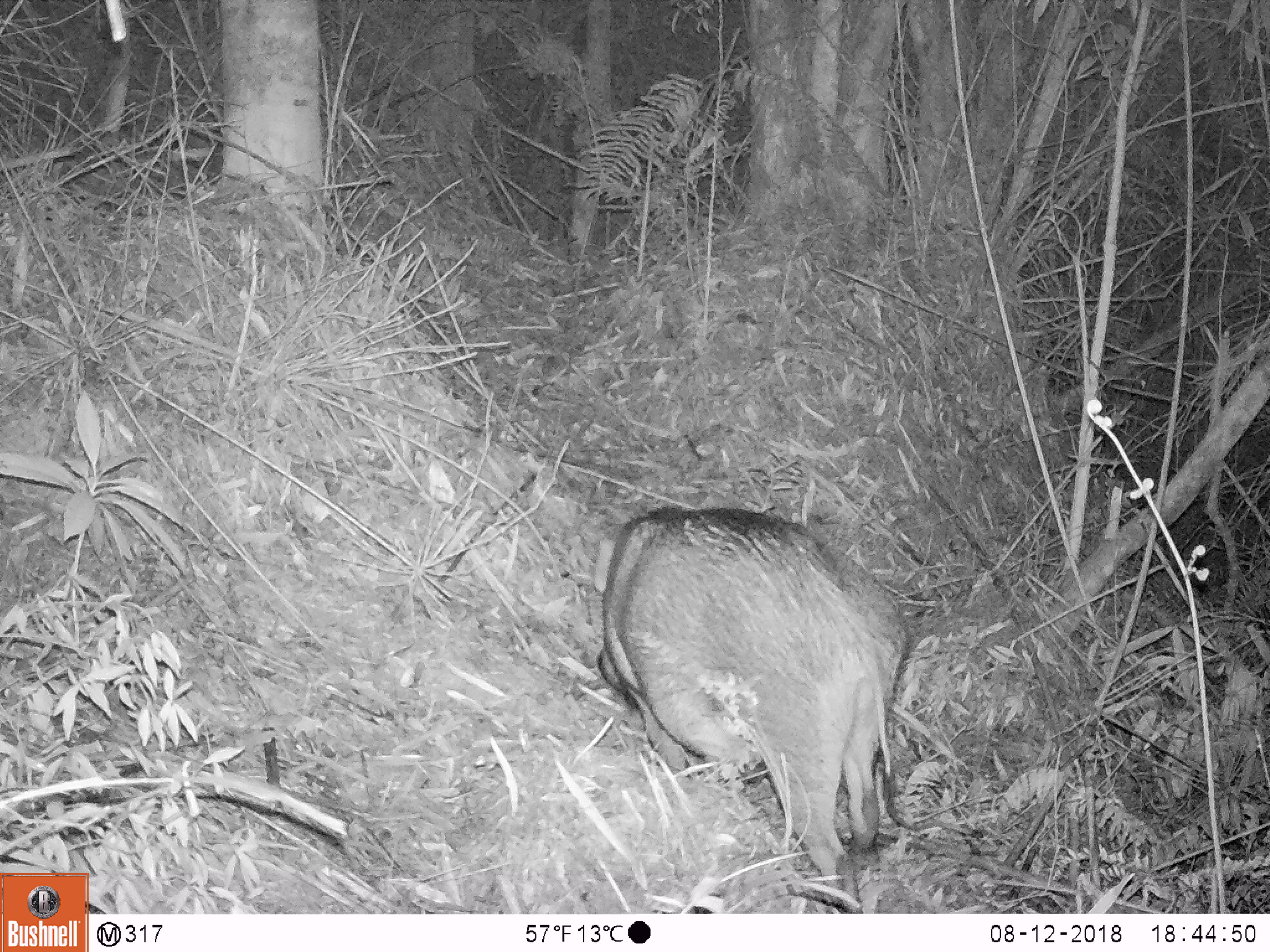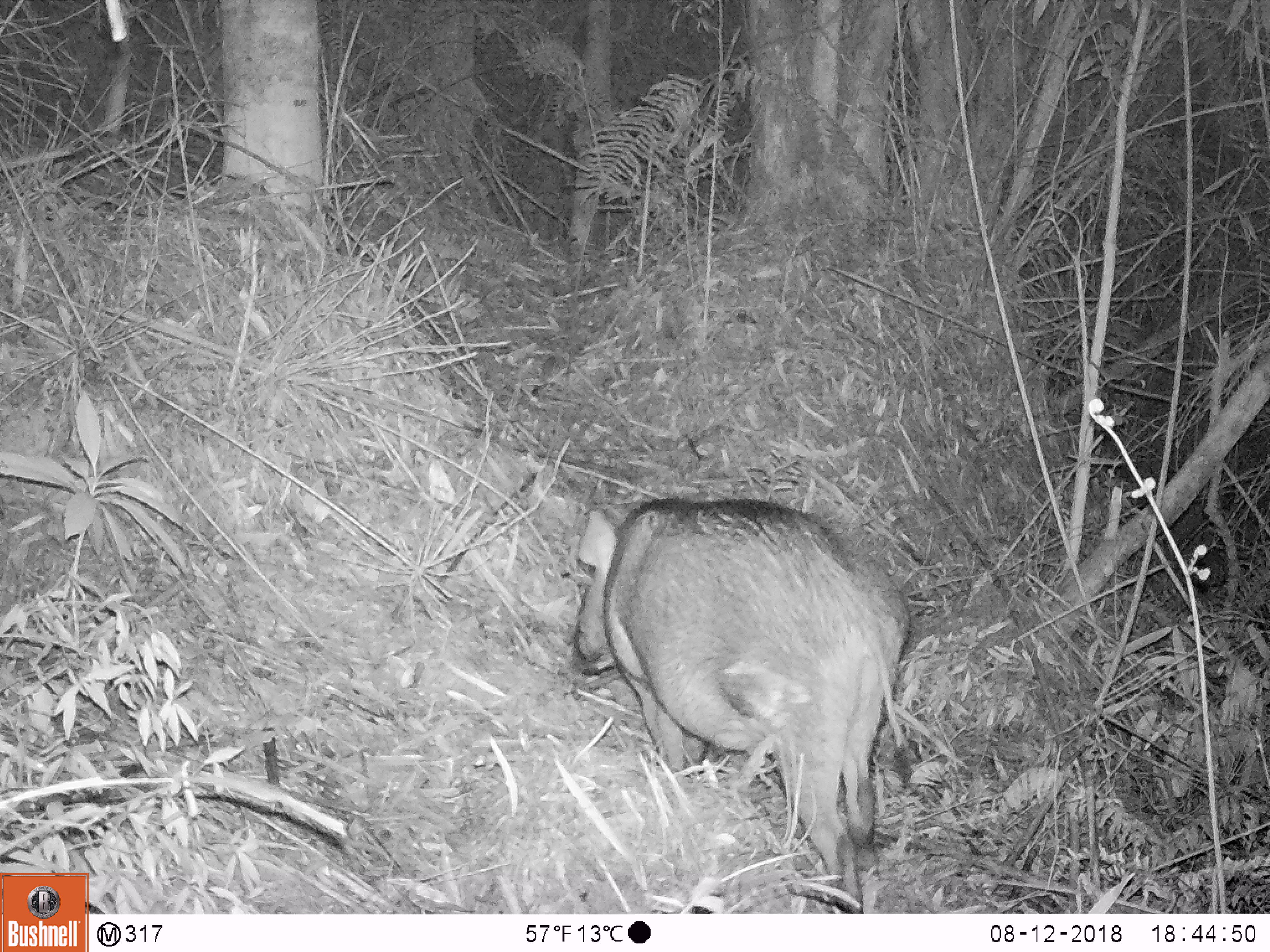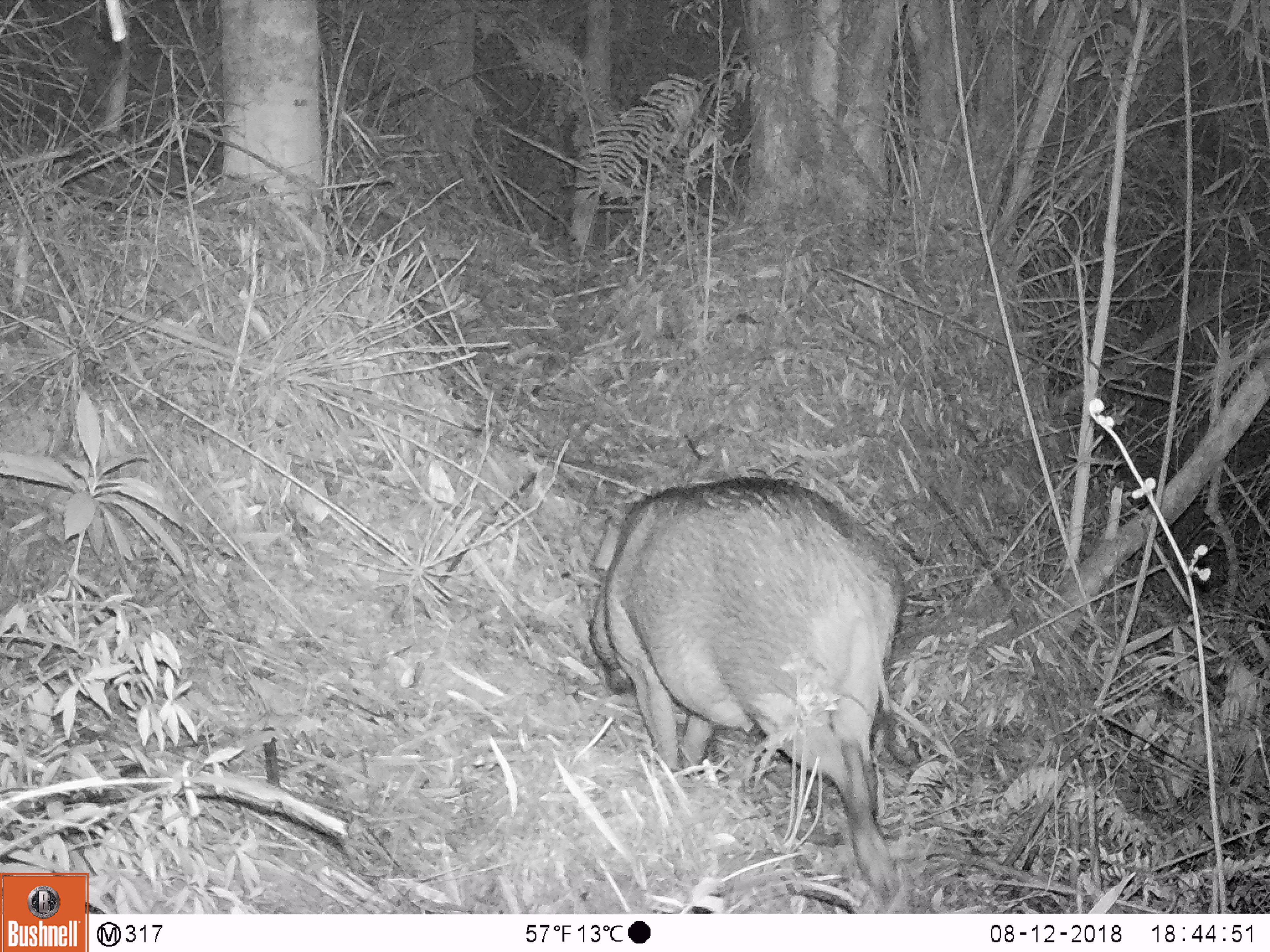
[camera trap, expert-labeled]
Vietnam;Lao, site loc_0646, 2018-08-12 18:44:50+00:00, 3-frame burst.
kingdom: Animalia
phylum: Chordata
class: Mammalia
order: Artiodactyla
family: Suidae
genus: Sus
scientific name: Sus scrofa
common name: eurasian wild pig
Eurasian wild pig (Sus scrofa). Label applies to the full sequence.